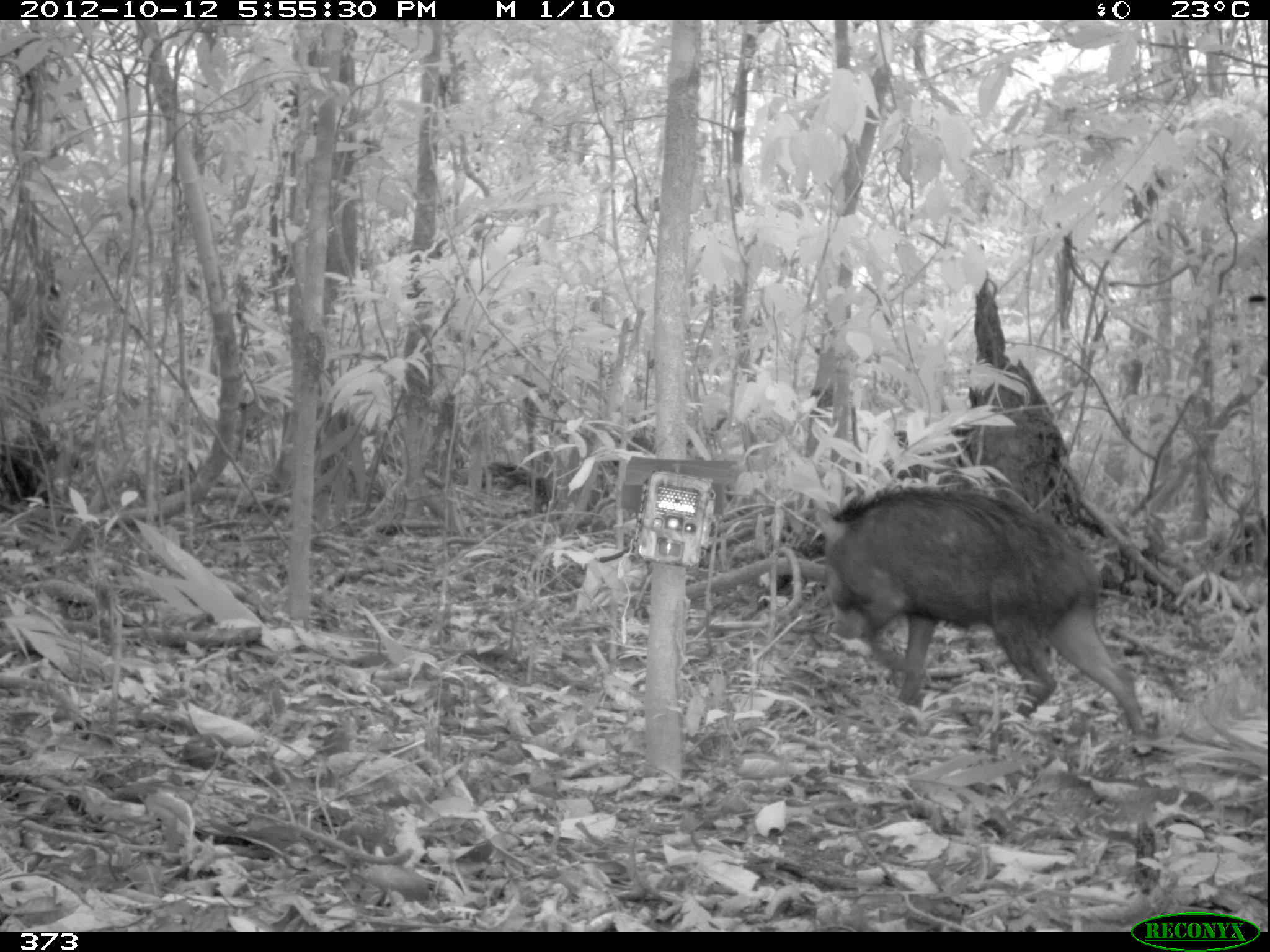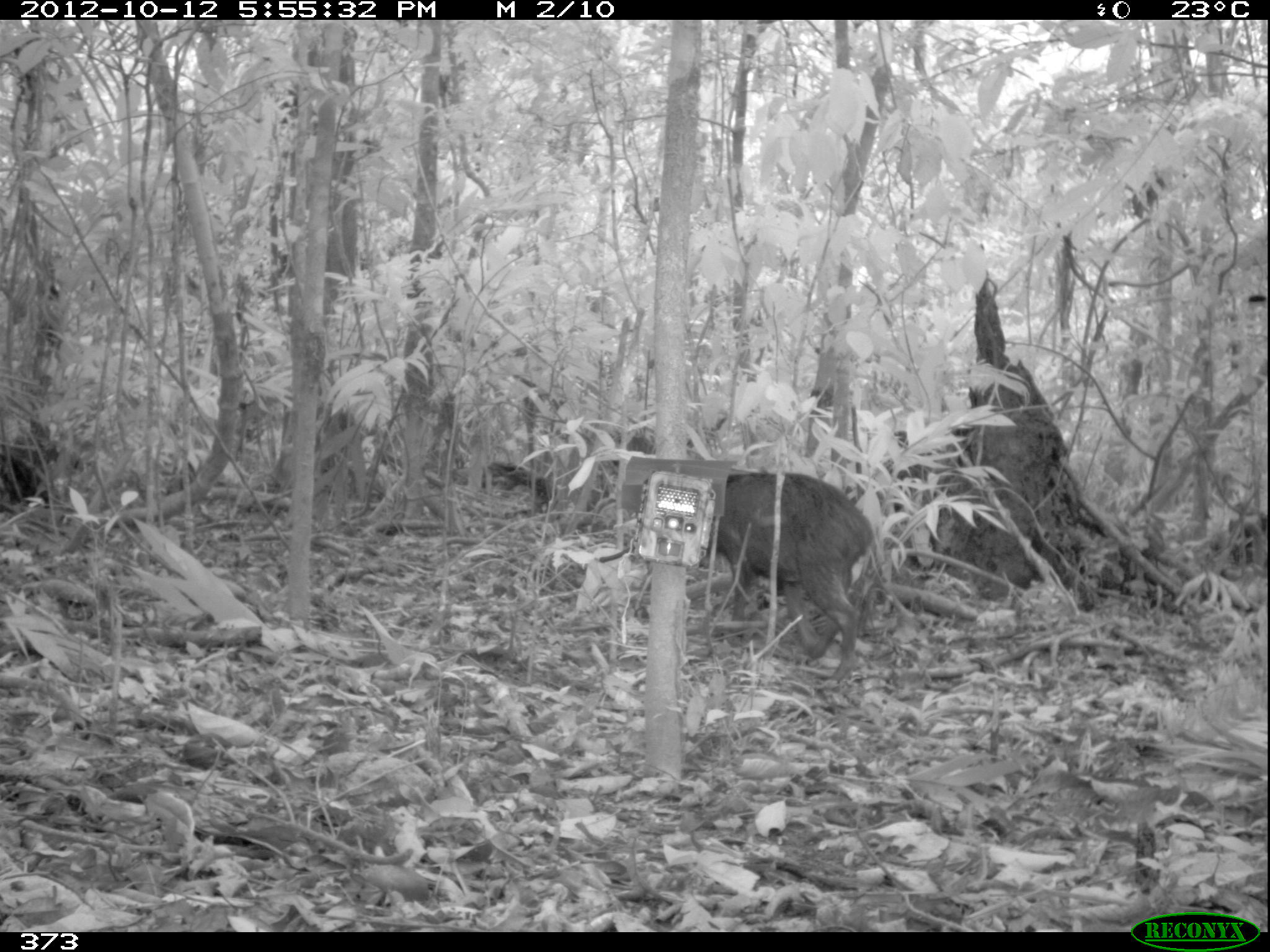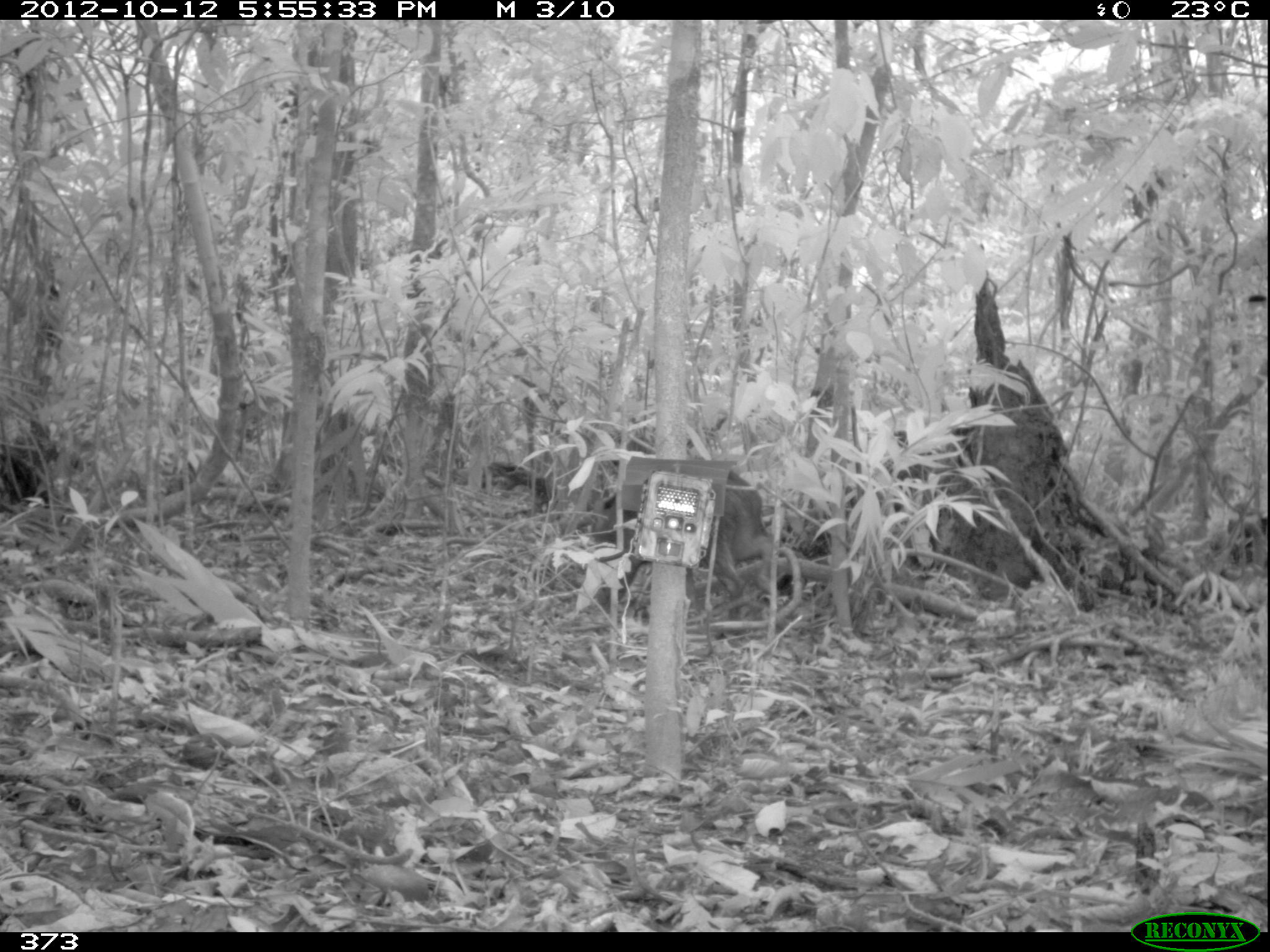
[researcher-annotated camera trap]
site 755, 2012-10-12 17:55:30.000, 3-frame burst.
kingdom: Animalia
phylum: Chordata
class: Mammalia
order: Artiodactyla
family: Tayassuidae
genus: Tayassu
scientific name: Tayassu pecari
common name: white-lipped peccary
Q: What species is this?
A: Tayassu pecari (white-lipped peccary).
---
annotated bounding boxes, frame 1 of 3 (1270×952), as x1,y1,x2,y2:
tayassu pecari: 812,483,1150,750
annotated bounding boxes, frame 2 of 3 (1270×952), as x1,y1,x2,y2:
tayassu pecari: 696,470,873,684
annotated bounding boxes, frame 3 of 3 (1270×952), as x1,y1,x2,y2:
tayassu pecari: 585,463,776,620